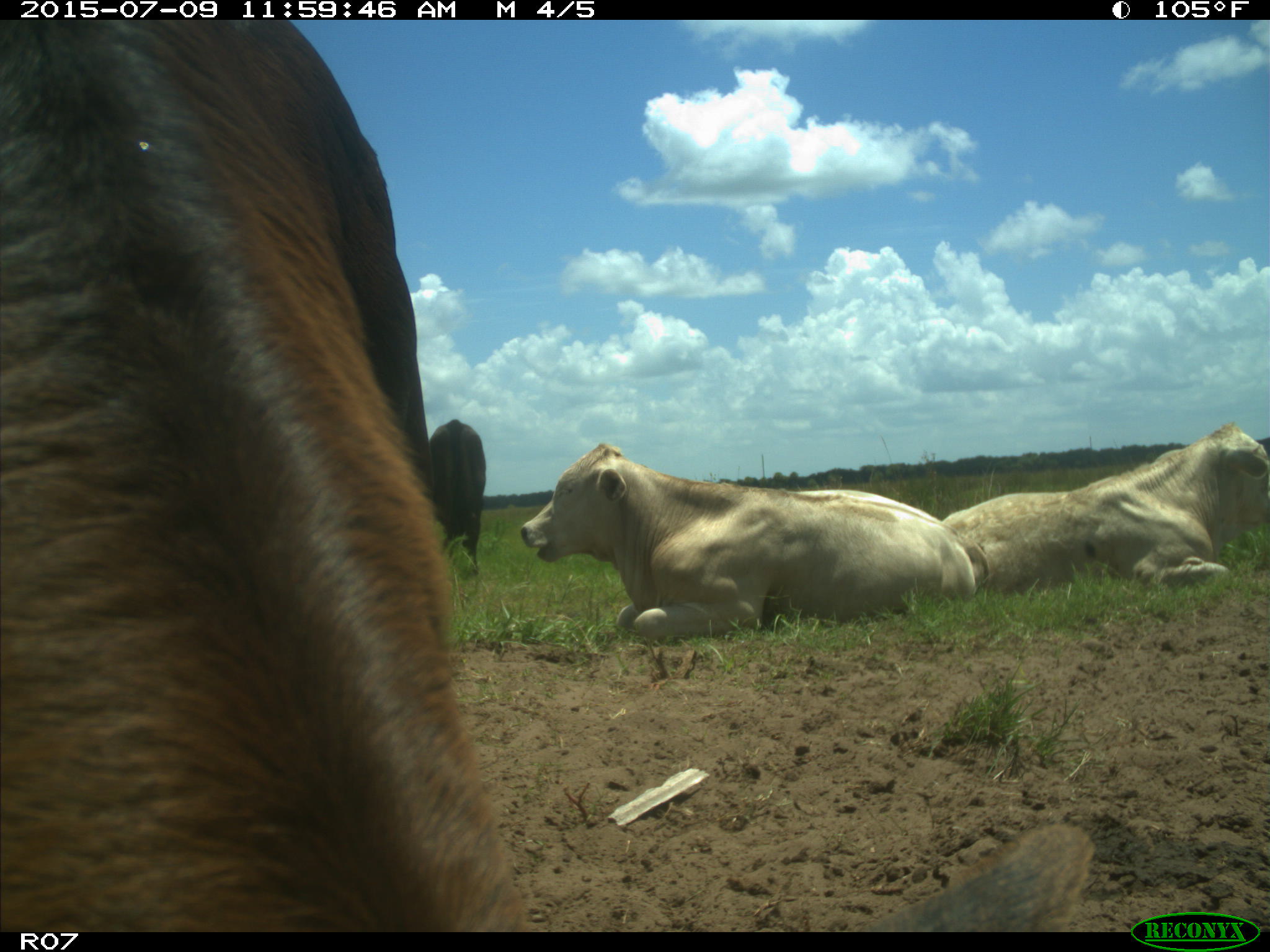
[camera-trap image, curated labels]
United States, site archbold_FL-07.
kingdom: Animalia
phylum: Chordata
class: Mammalia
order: Artiodactyla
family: Bovidae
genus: Bos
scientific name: Bos taurus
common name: domestic cow